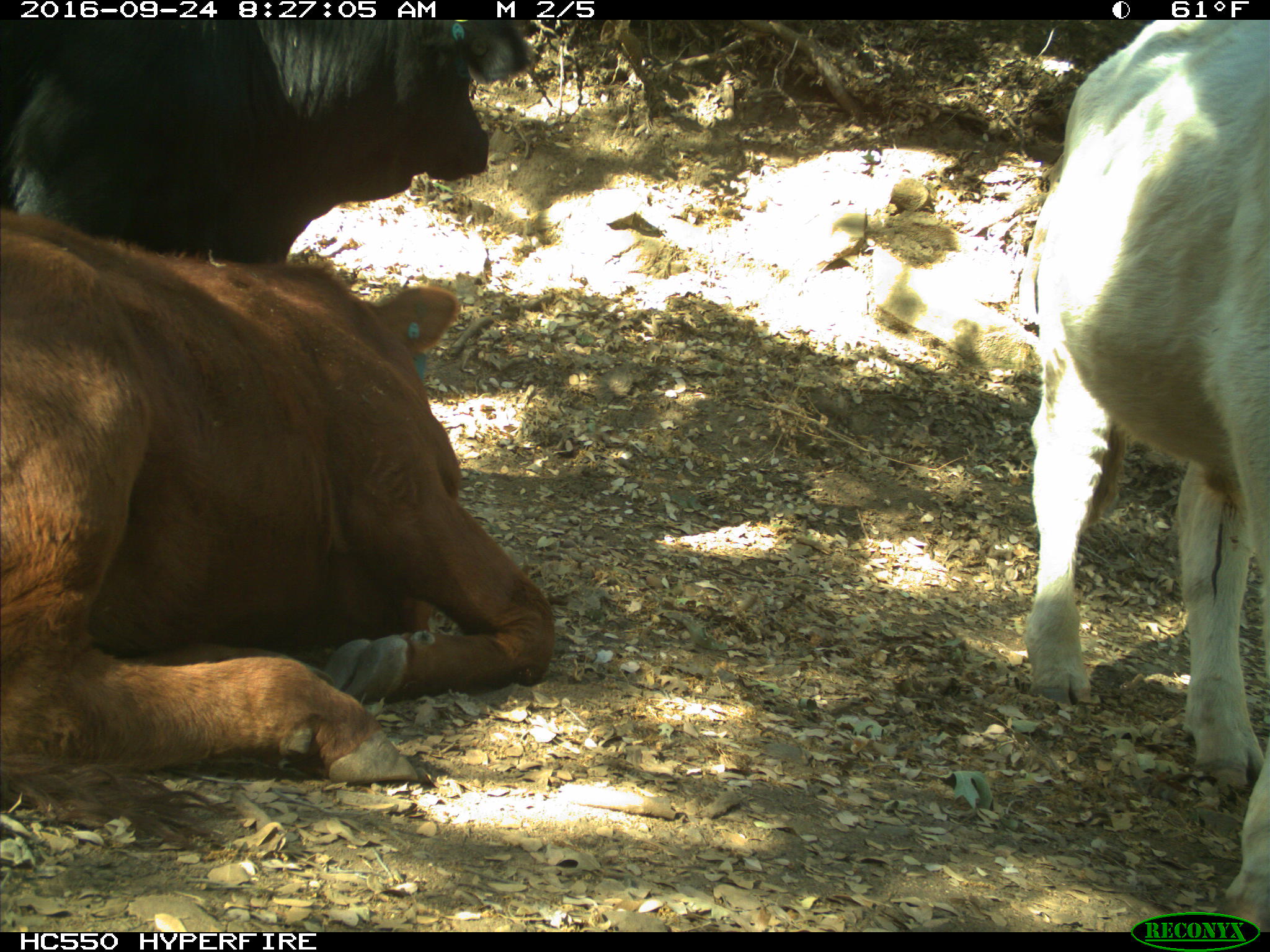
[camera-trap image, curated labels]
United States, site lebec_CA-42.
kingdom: Animalia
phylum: Chordata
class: Mammalia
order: Artiodactyla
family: Bovidae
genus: Bos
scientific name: Bos taurus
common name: domestic cow